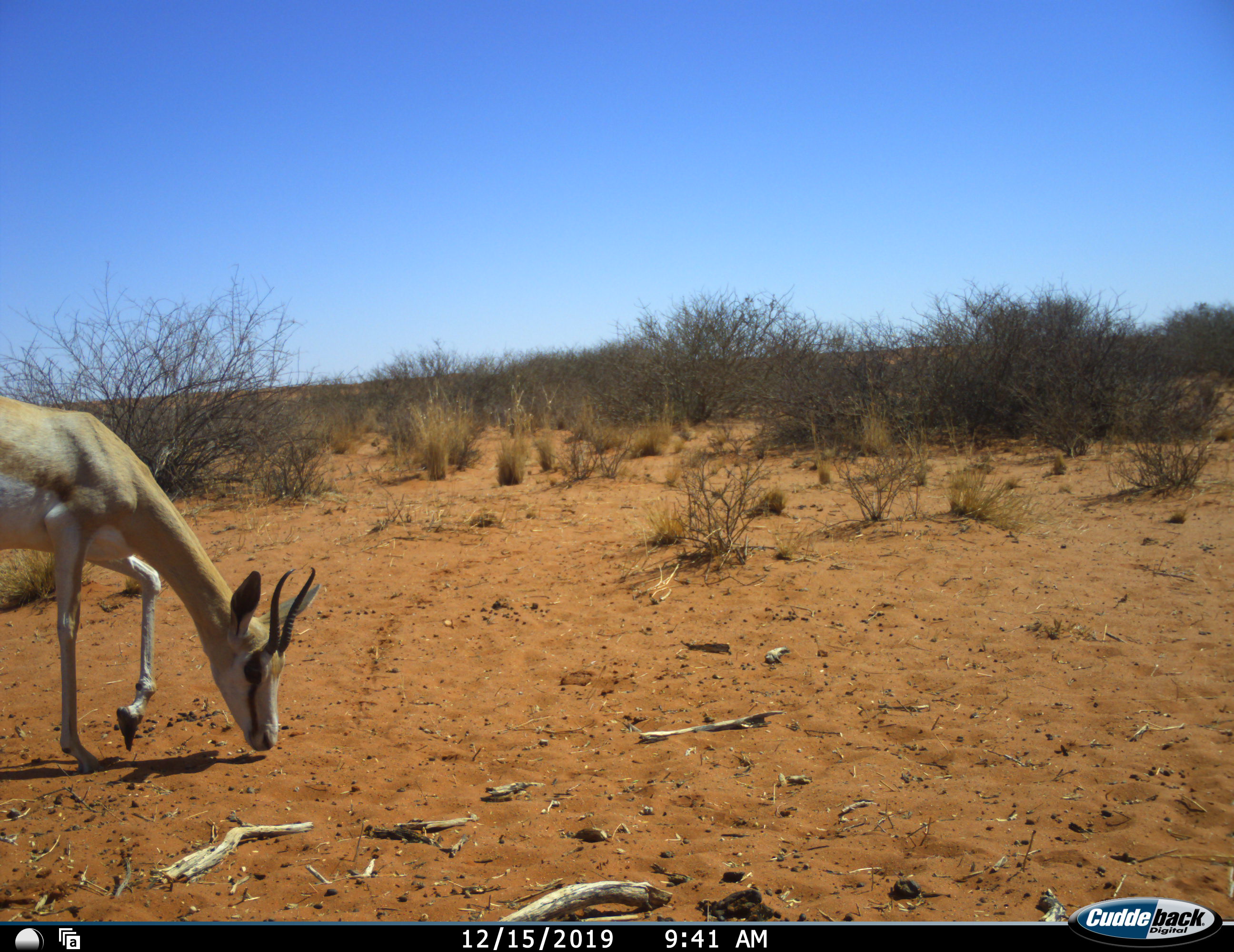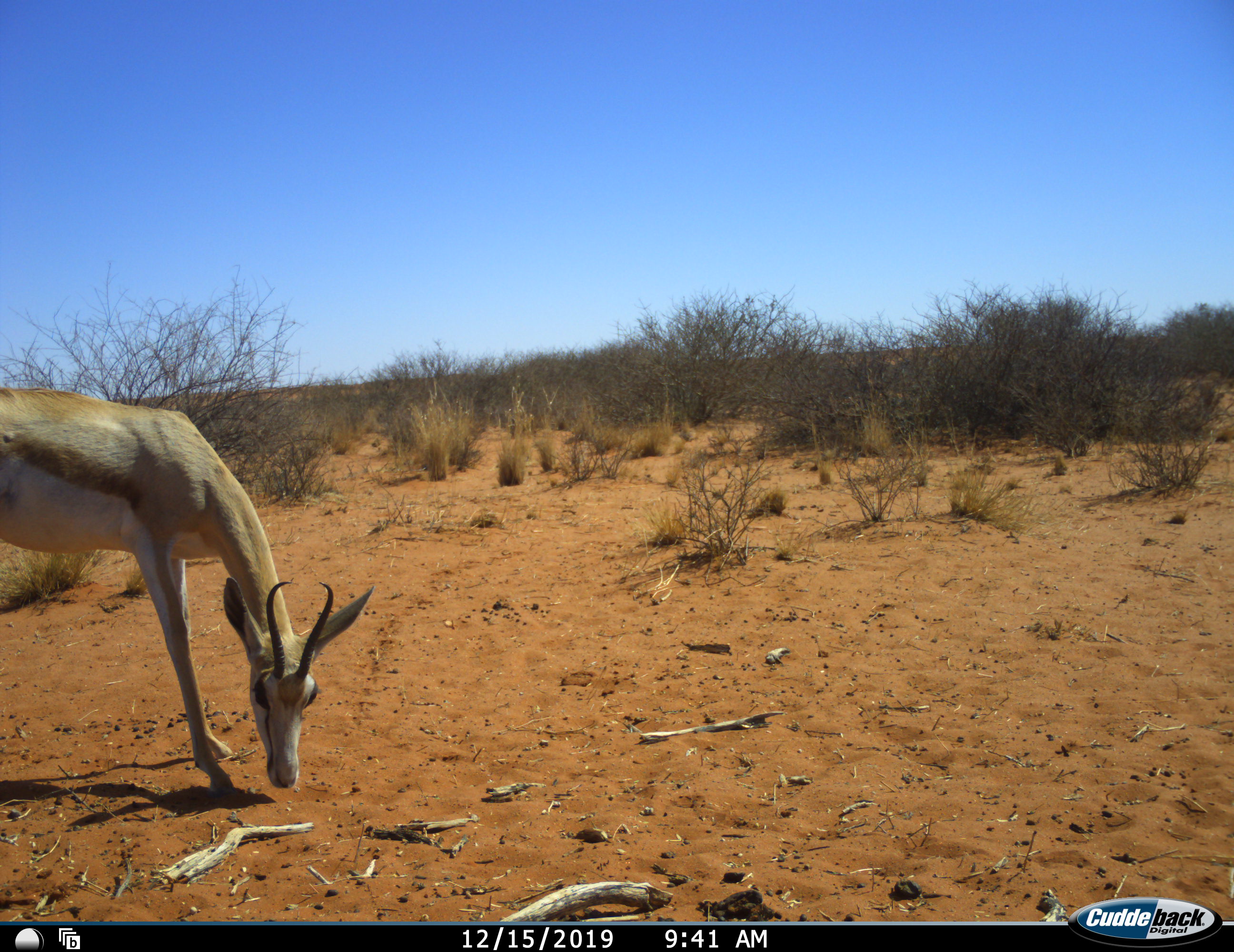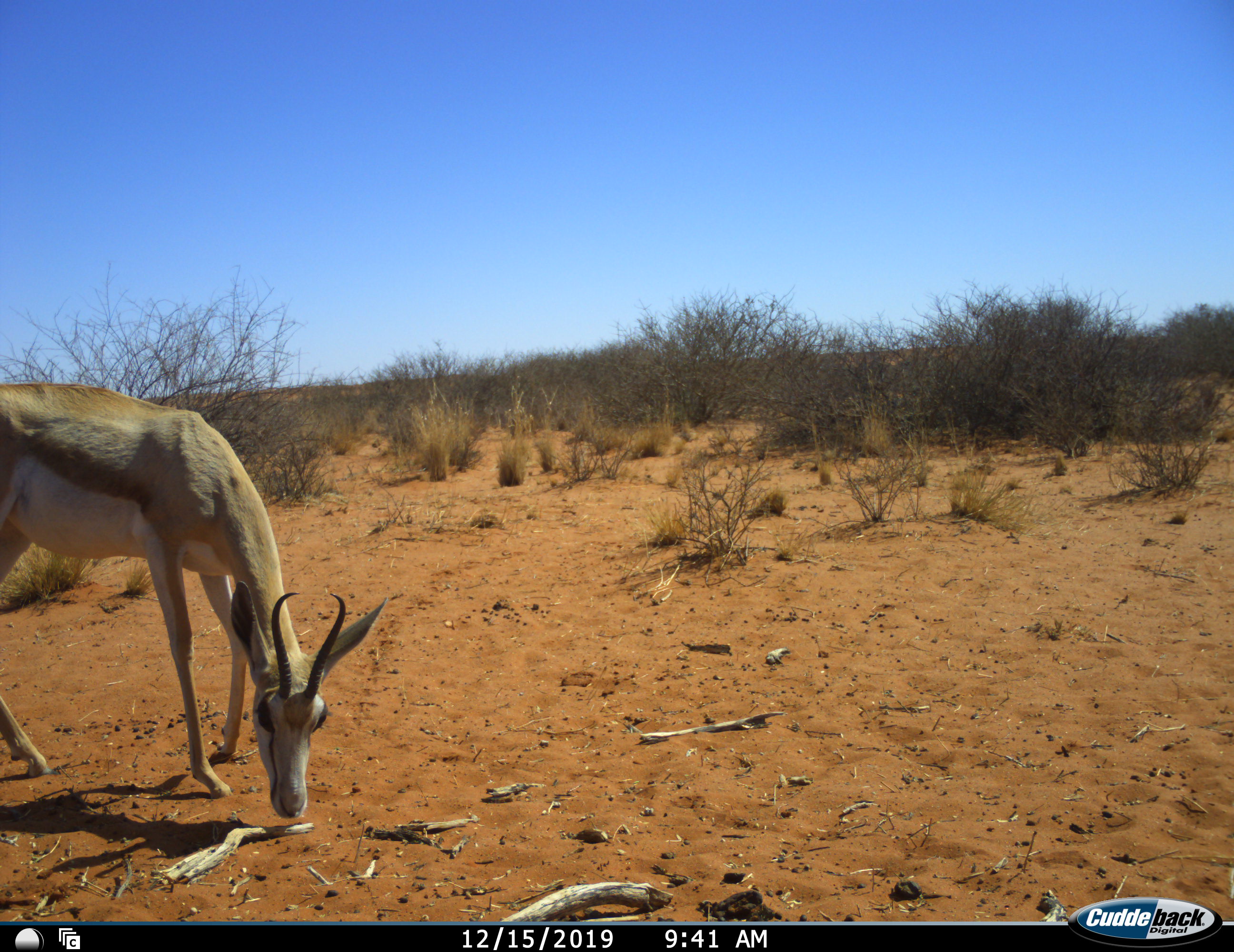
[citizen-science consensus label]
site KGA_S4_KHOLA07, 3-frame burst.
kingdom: Animalia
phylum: Chordata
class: Mammalia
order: Artiodactyla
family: Bovidae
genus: Antidorcas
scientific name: Antidorcas marsupialis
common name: springbok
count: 1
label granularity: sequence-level